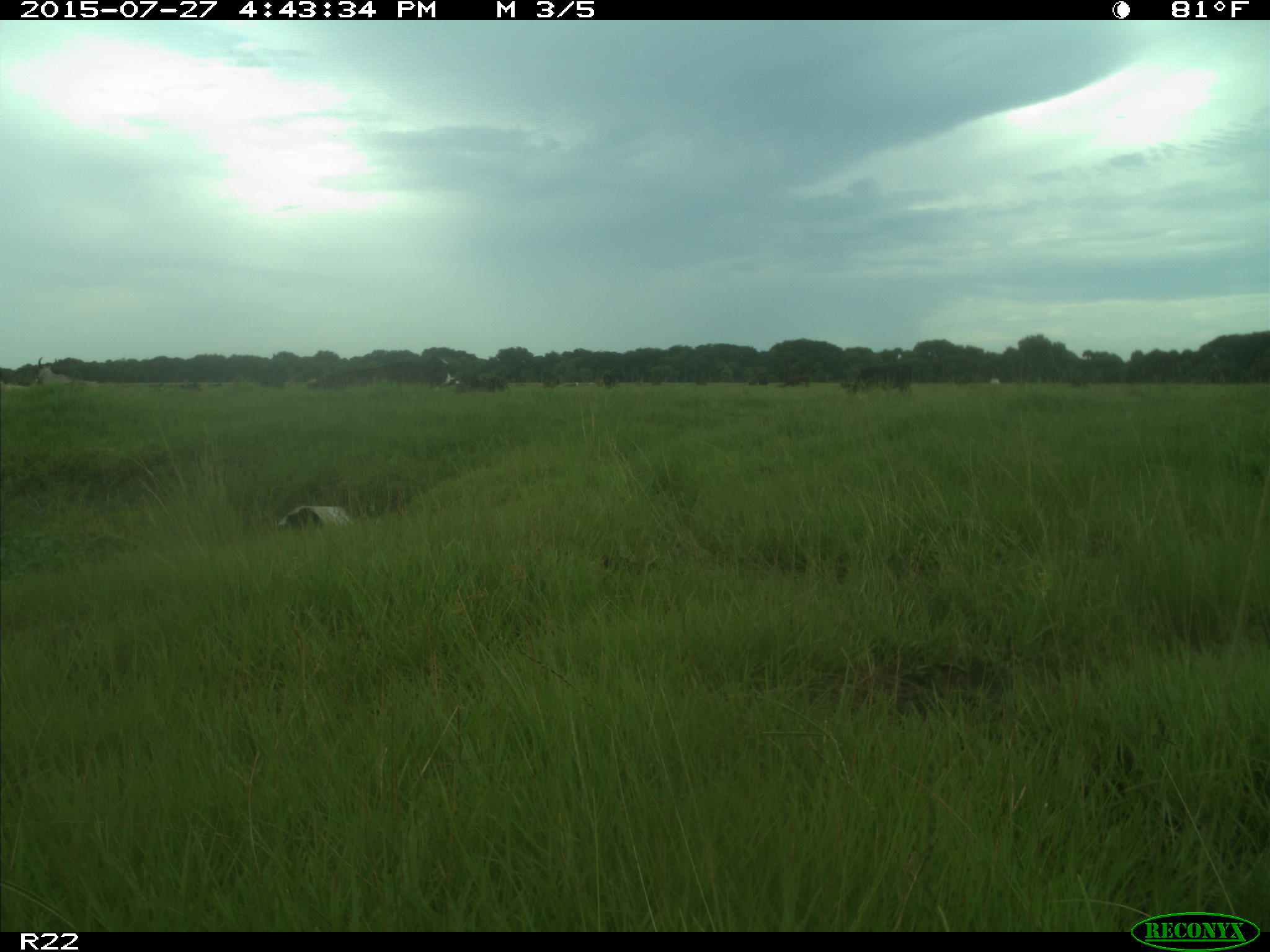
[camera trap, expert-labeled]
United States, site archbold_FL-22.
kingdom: Animalia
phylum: Chordata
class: Mammalia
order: Artiodactyla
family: Bovidae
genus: Bos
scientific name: Bos taurus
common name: domestic cow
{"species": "Bos taurus (domestic cow)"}